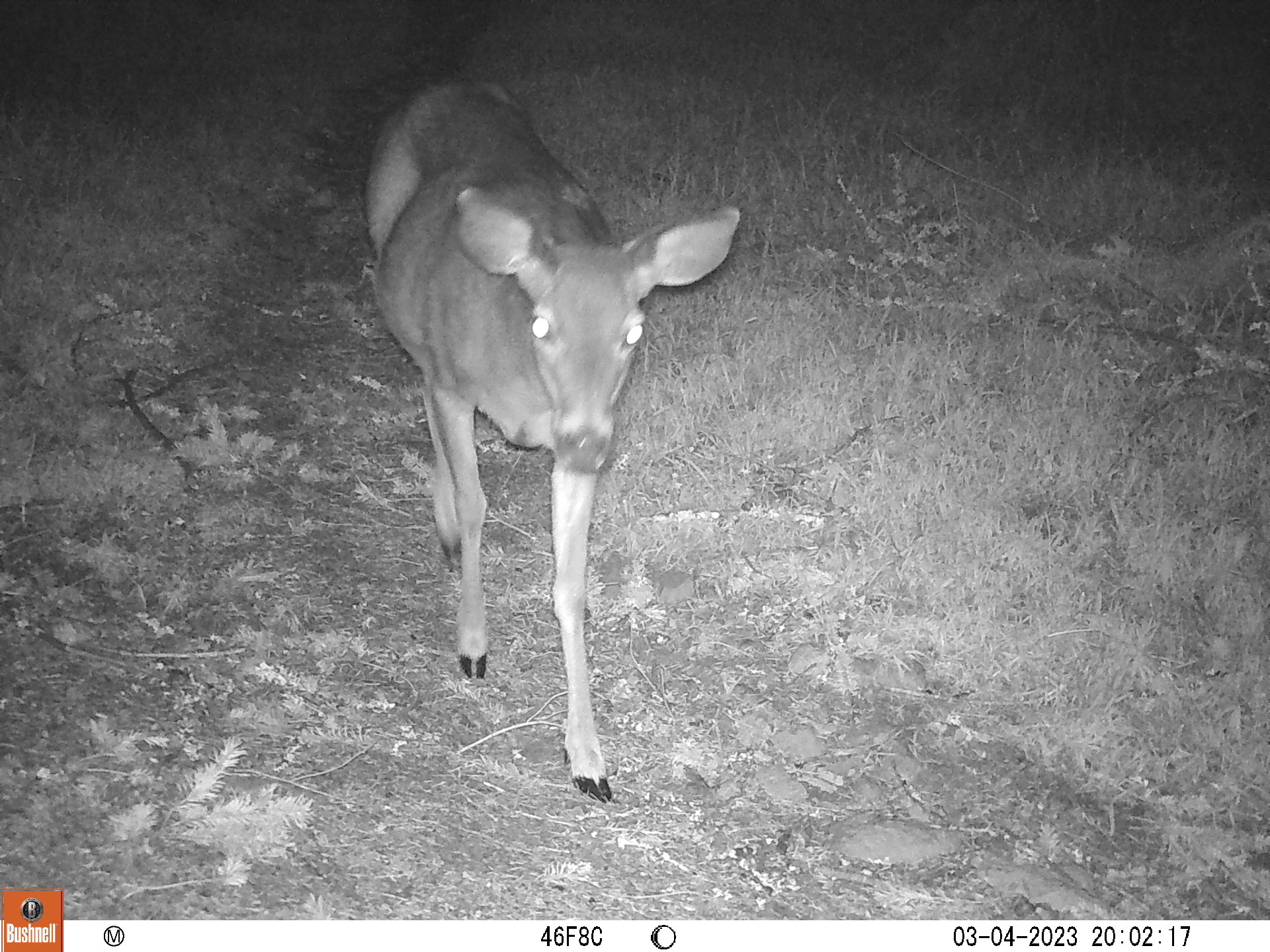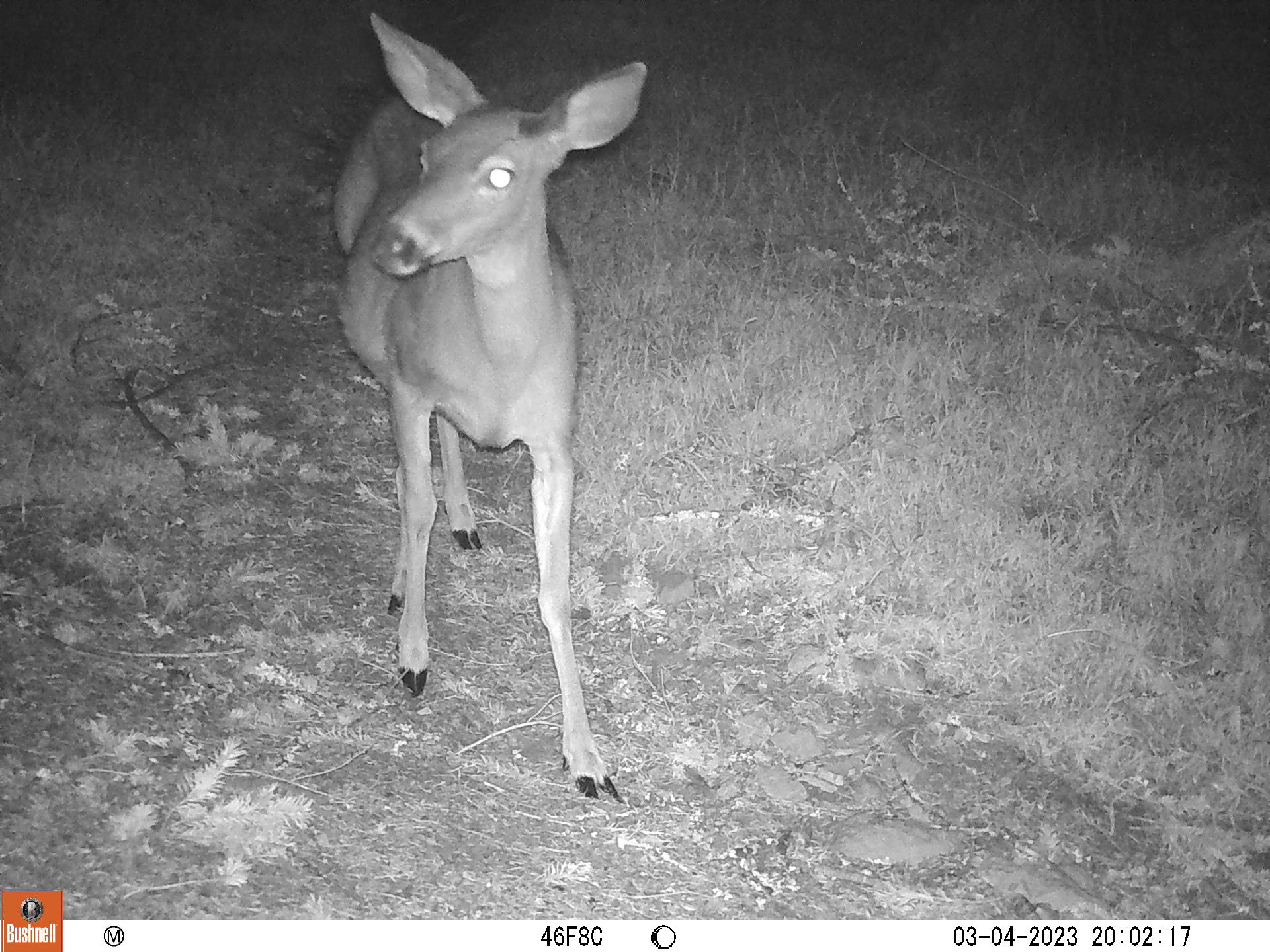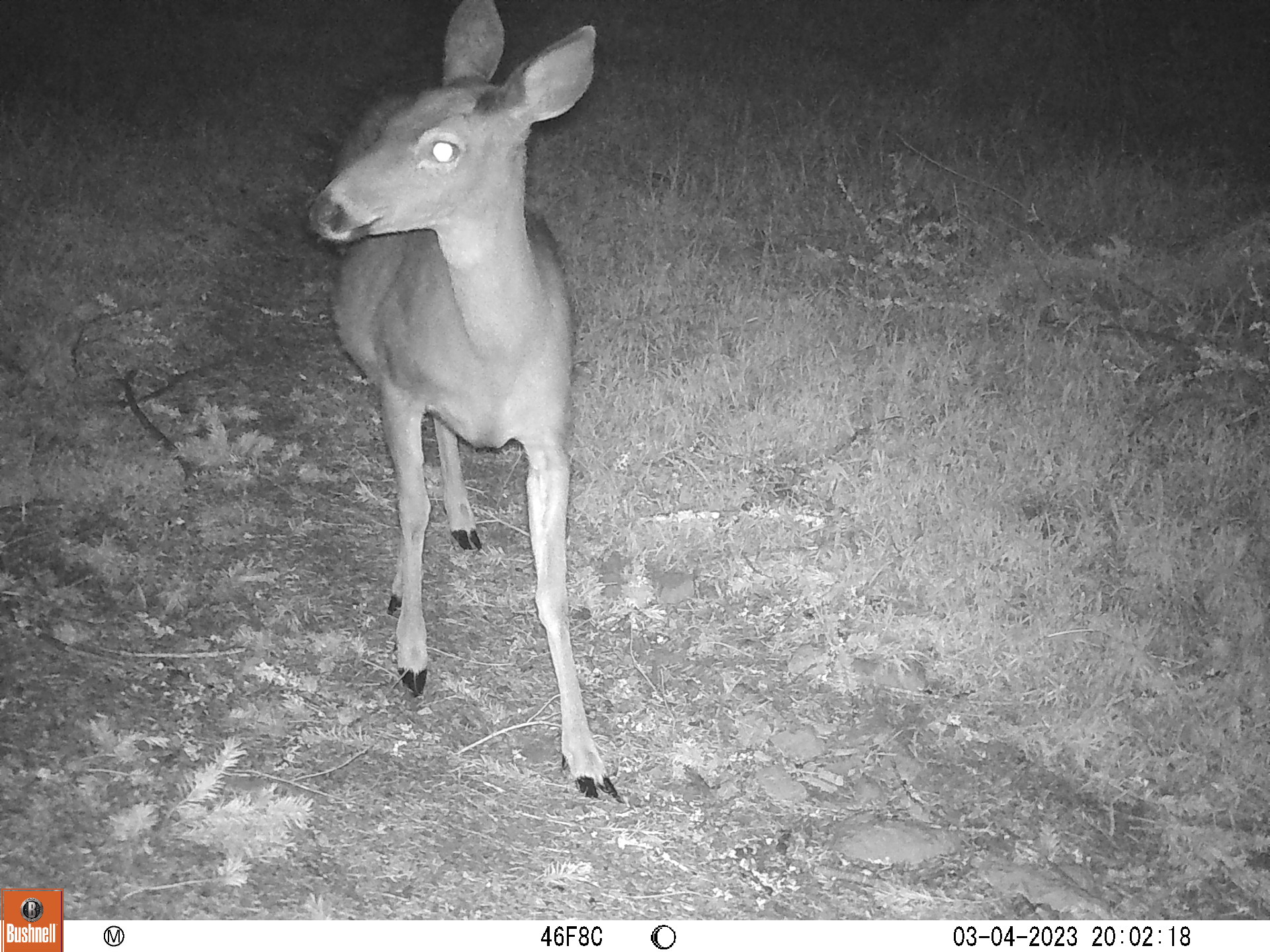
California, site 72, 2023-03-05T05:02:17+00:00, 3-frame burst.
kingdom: Animalia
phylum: Chordata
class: Mammalia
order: Artiodactyla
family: Cervidae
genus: Odocoileus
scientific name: Odocoileus hemionus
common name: mule deer